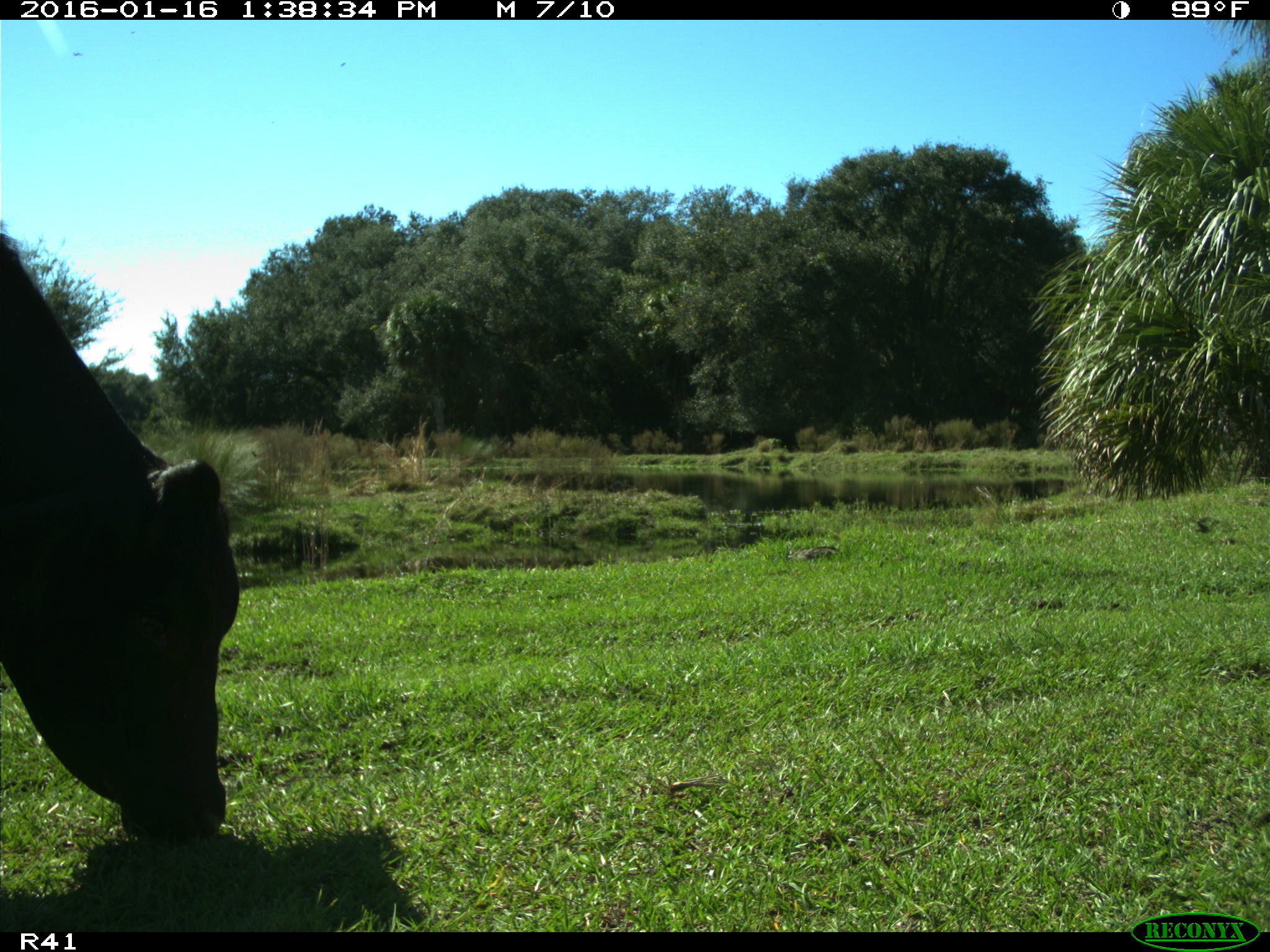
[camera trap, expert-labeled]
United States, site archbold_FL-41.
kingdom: Animalia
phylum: Chordata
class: Mammalia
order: Artiodactyla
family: Bovidae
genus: Bos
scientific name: Bos taurus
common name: domestic cow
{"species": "Bos taurus (domestic cow)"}